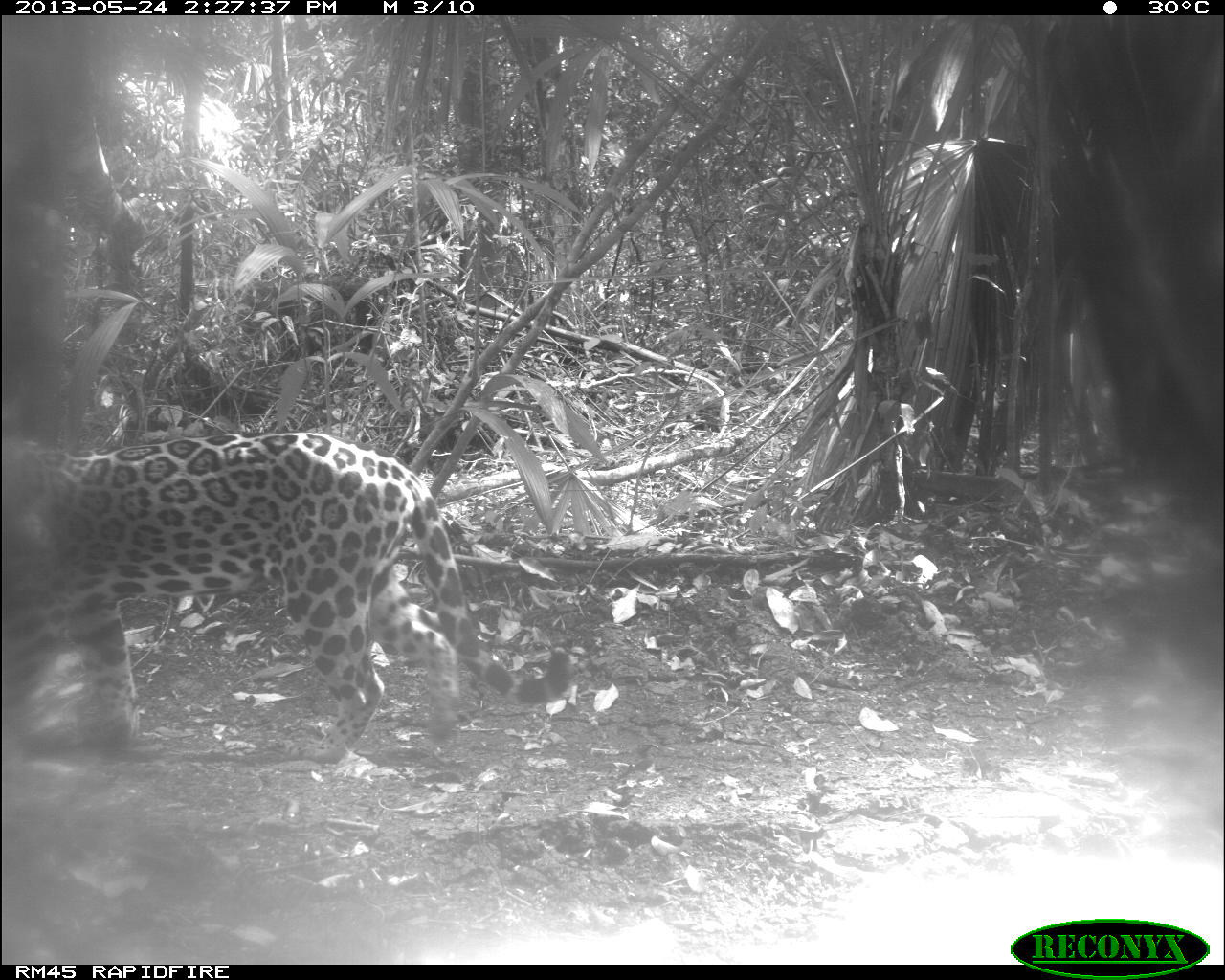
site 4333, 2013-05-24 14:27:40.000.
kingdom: Animalia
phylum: Chordata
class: Mammalia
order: Carnivora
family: Felidae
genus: Panthera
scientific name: Panthera onca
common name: jaguar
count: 1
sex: female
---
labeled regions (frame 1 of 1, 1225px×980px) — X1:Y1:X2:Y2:
panthera onca: 0:431:573:764